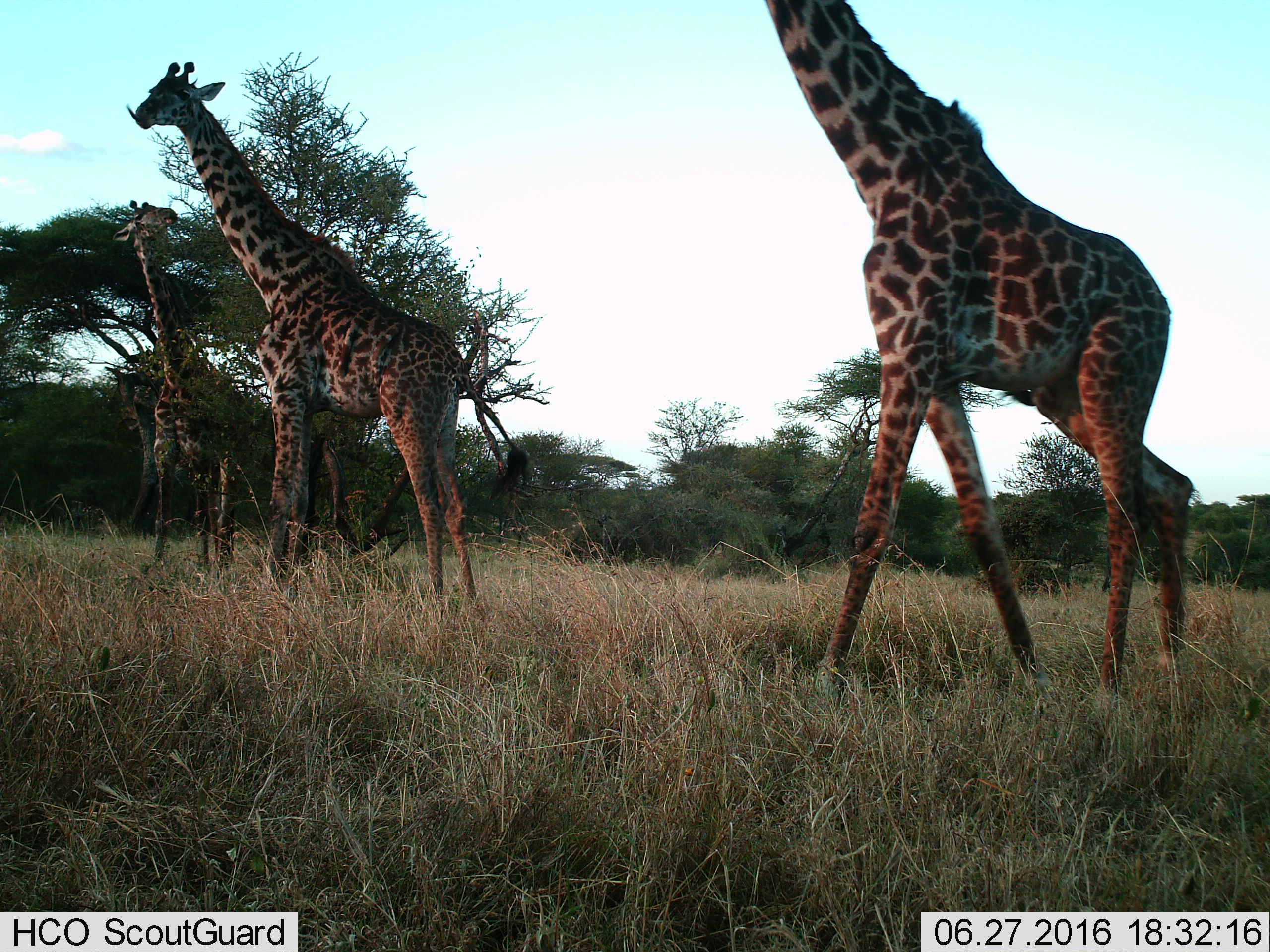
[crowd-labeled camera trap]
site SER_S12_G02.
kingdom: Animalia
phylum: Chordata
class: Mammalia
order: Artiodactyla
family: Giraffidae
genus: Giraffa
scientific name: Giraffa camelopardalis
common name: giraffe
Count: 3.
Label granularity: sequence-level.